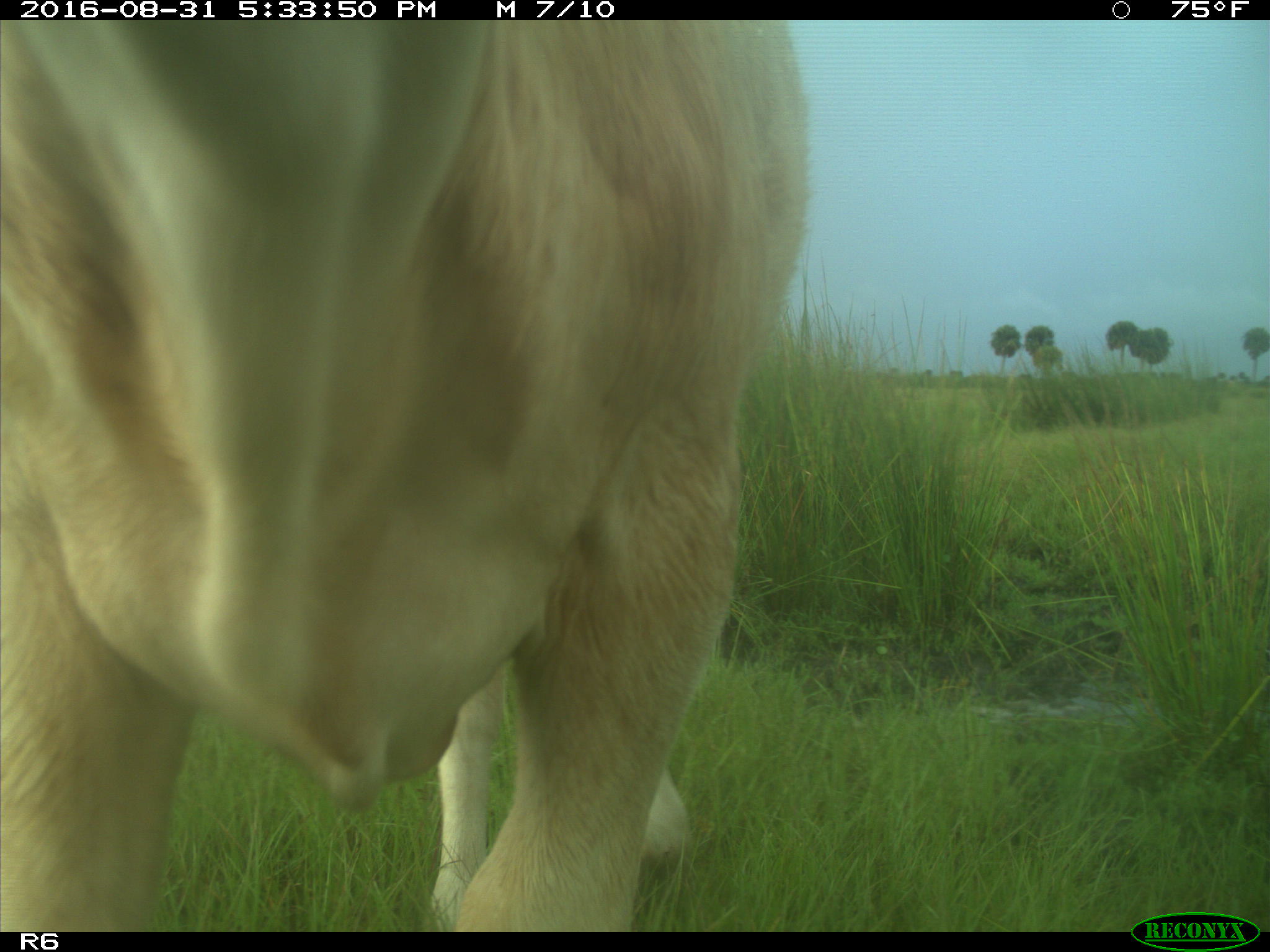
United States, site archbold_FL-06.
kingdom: Animalia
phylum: Chordata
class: Mammalia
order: Artiodactyla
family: Bovidae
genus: Bos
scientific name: Bos taurus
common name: domestic cow